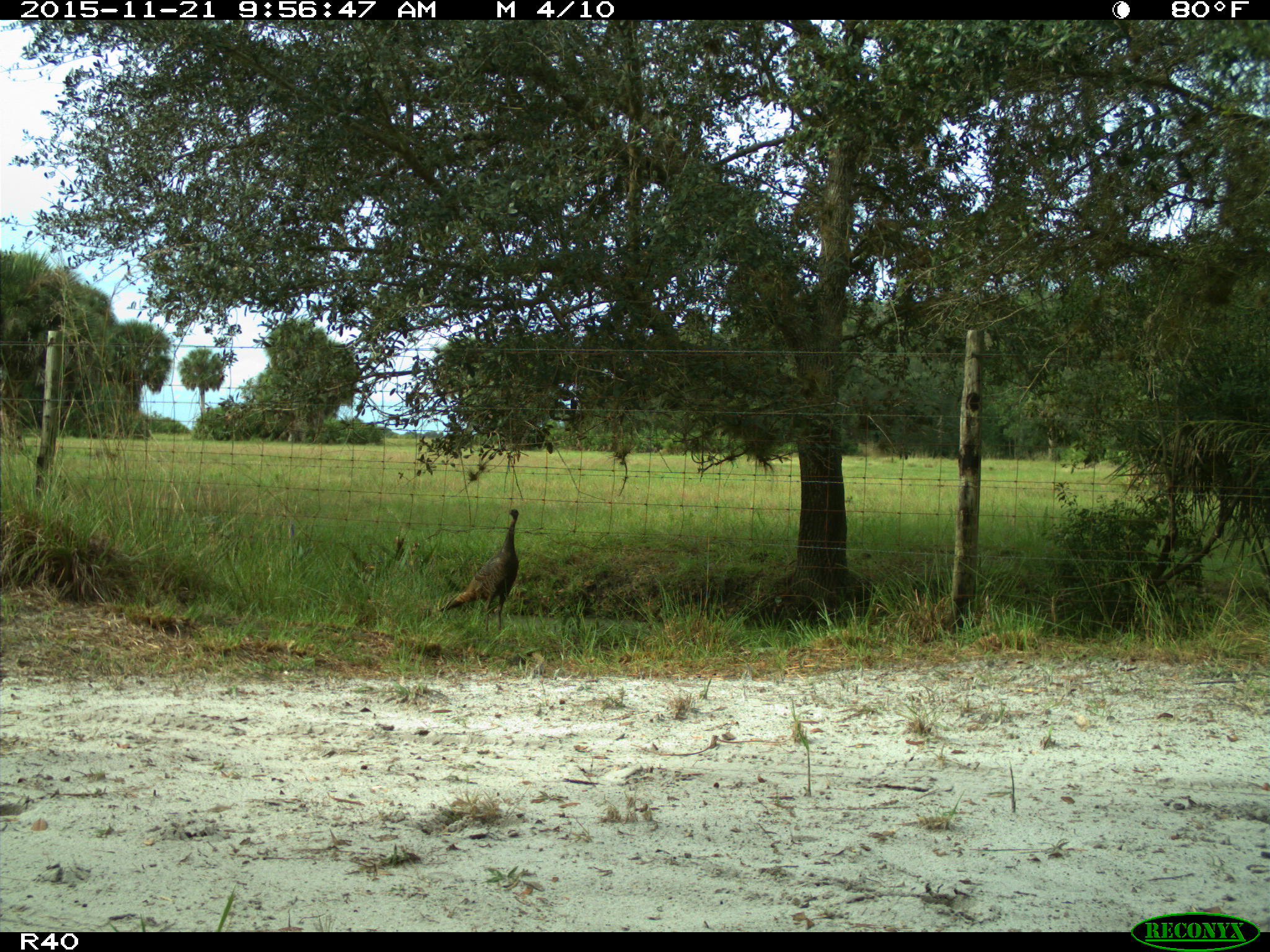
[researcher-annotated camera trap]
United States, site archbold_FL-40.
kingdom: Animalia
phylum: Chordata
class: Aves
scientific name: Aves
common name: birds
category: unidentified bird